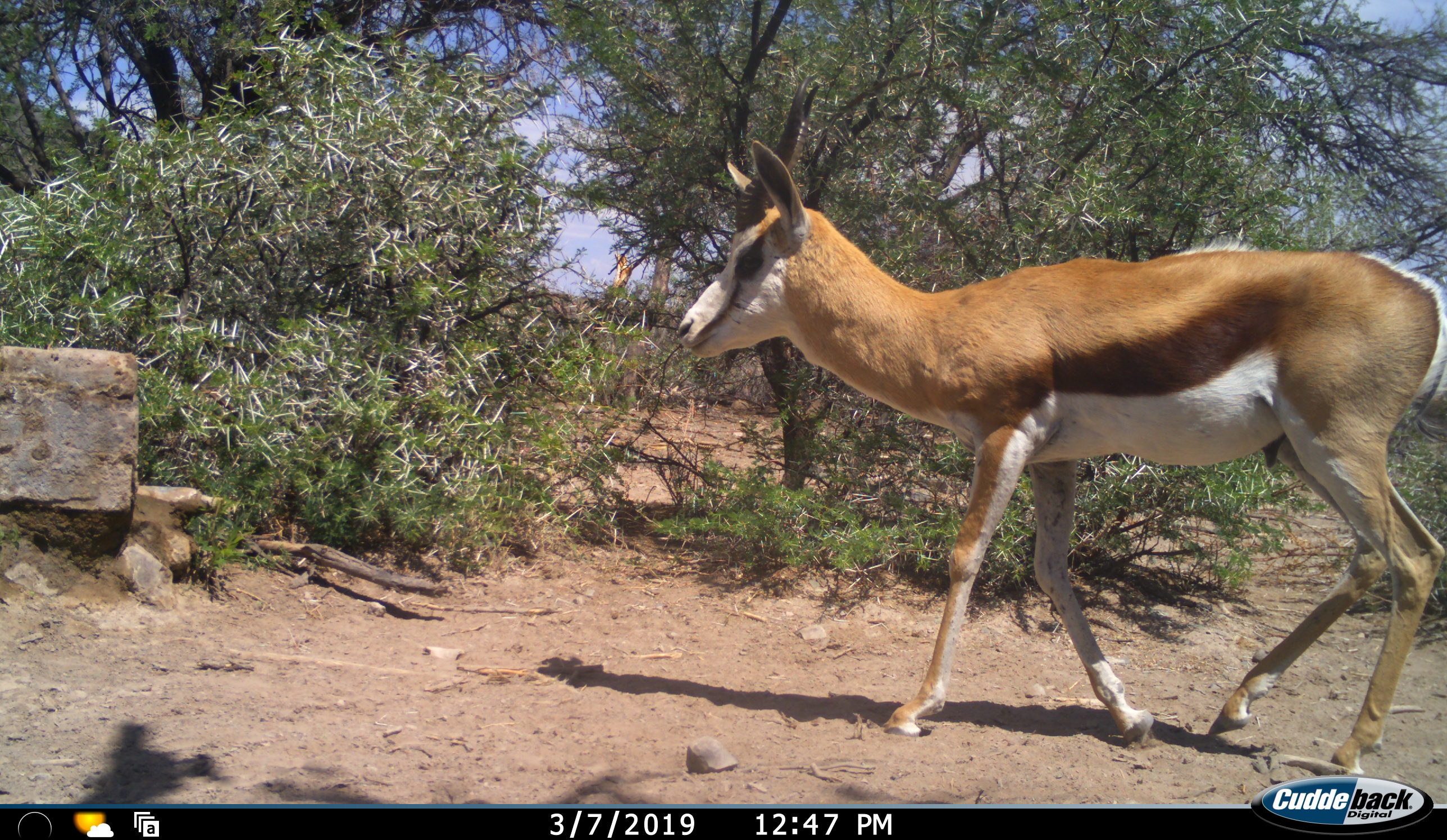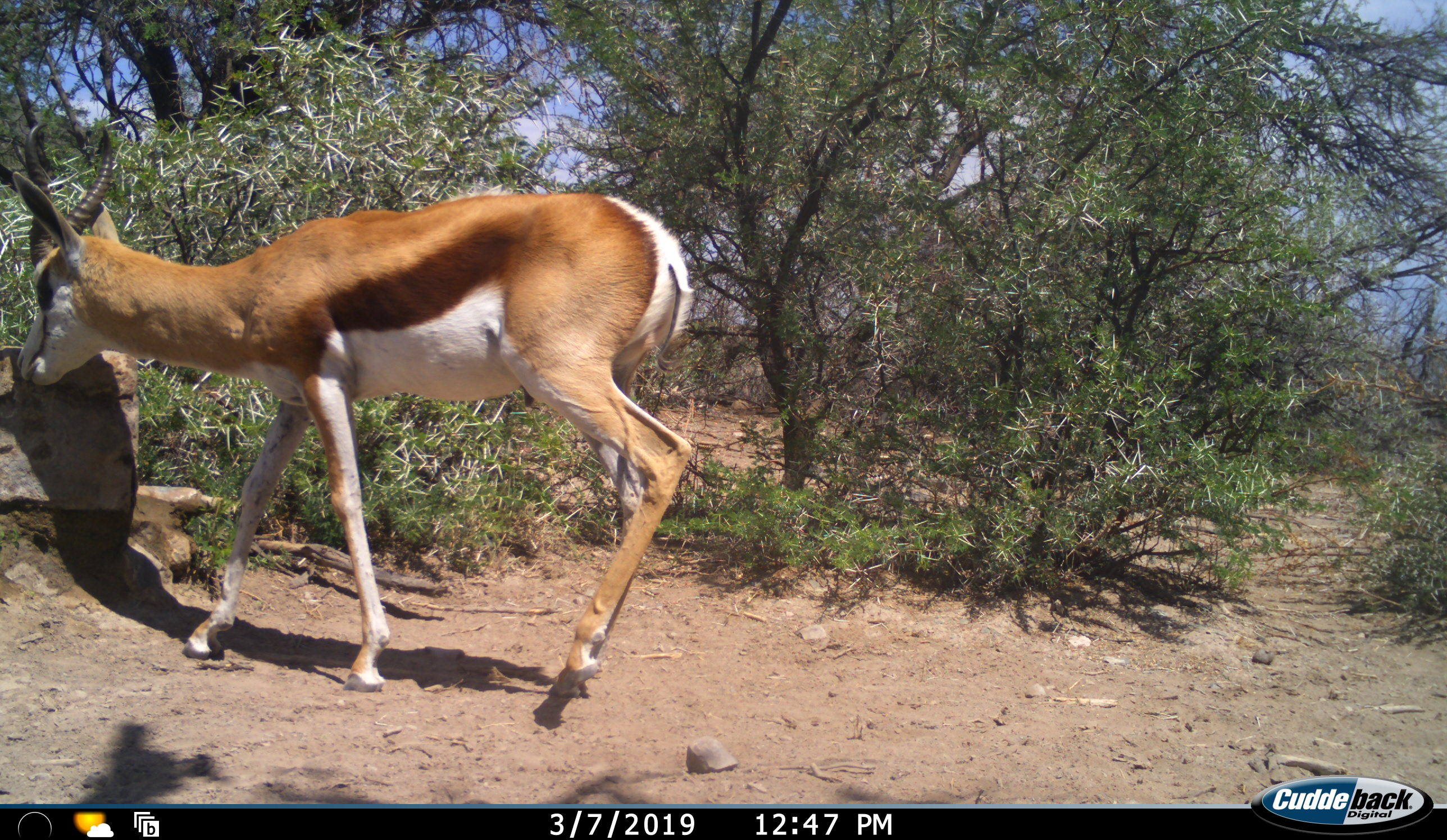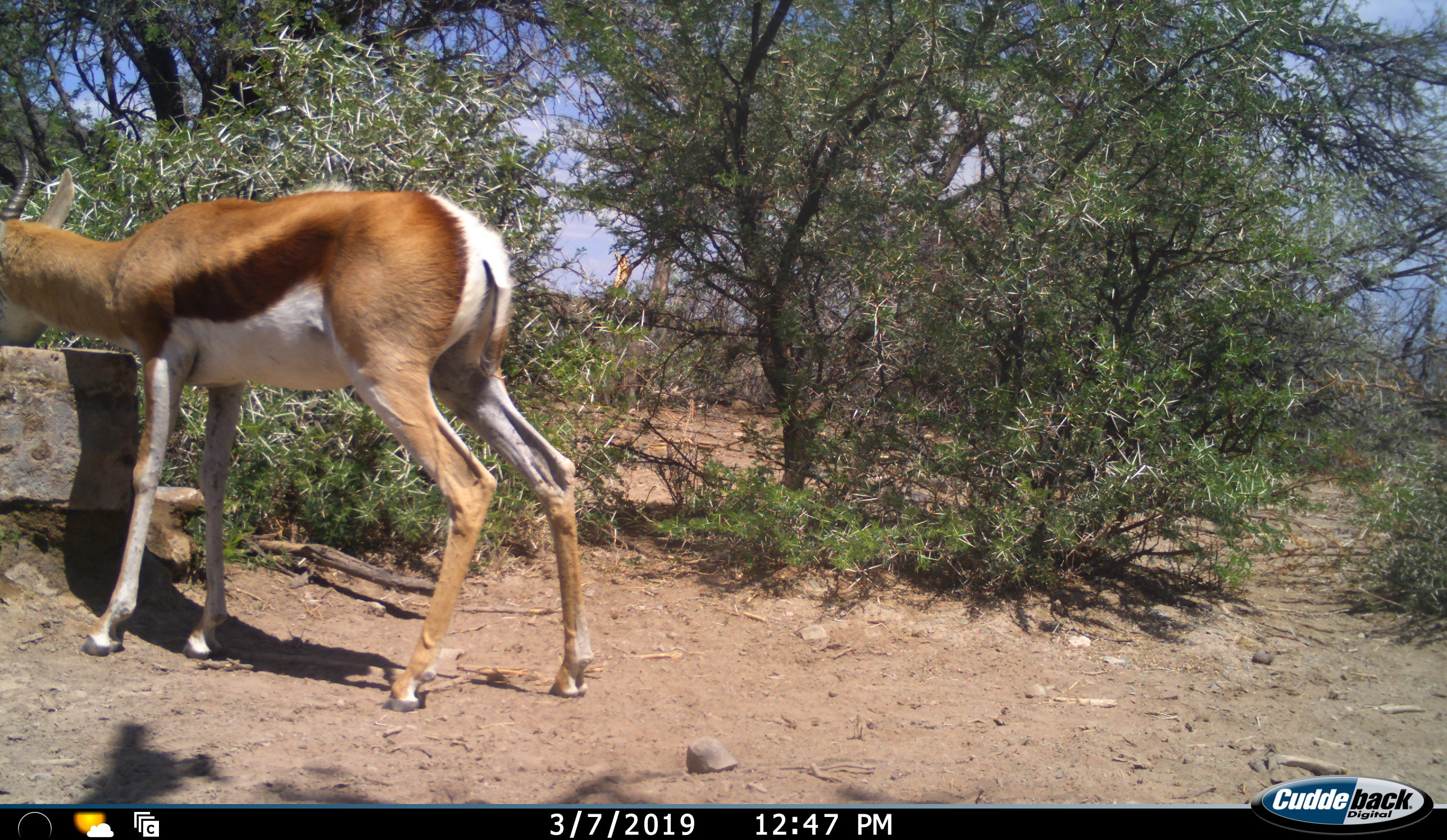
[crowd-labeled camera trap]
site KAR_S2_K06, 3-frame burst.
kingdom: Animalia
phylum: Chordata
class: Mammalia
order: Artiodactyla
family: Bovidae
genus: Antidorcas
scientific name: Antidorcas marsupialis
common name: springbok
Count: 1.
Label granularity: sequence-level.